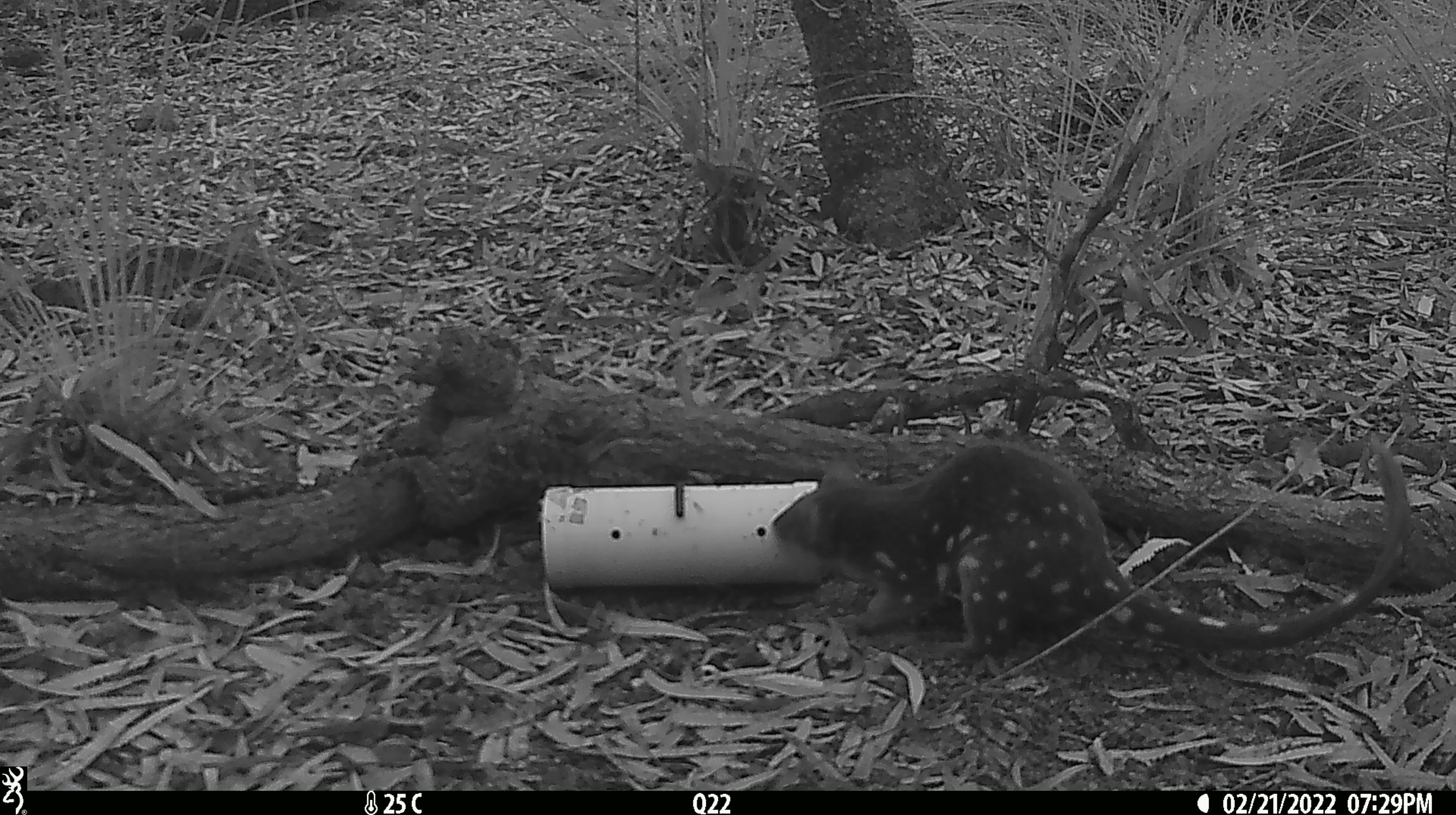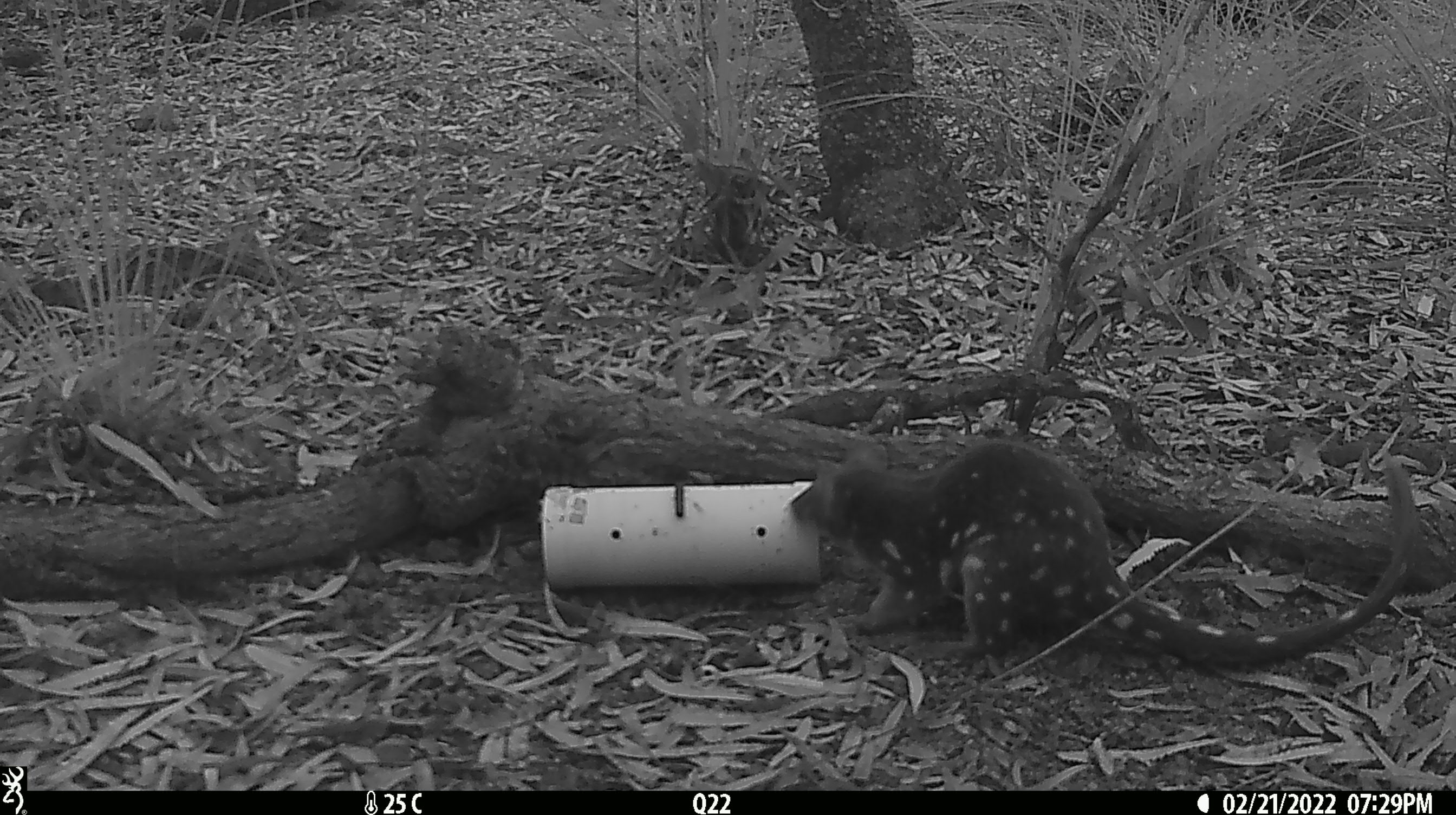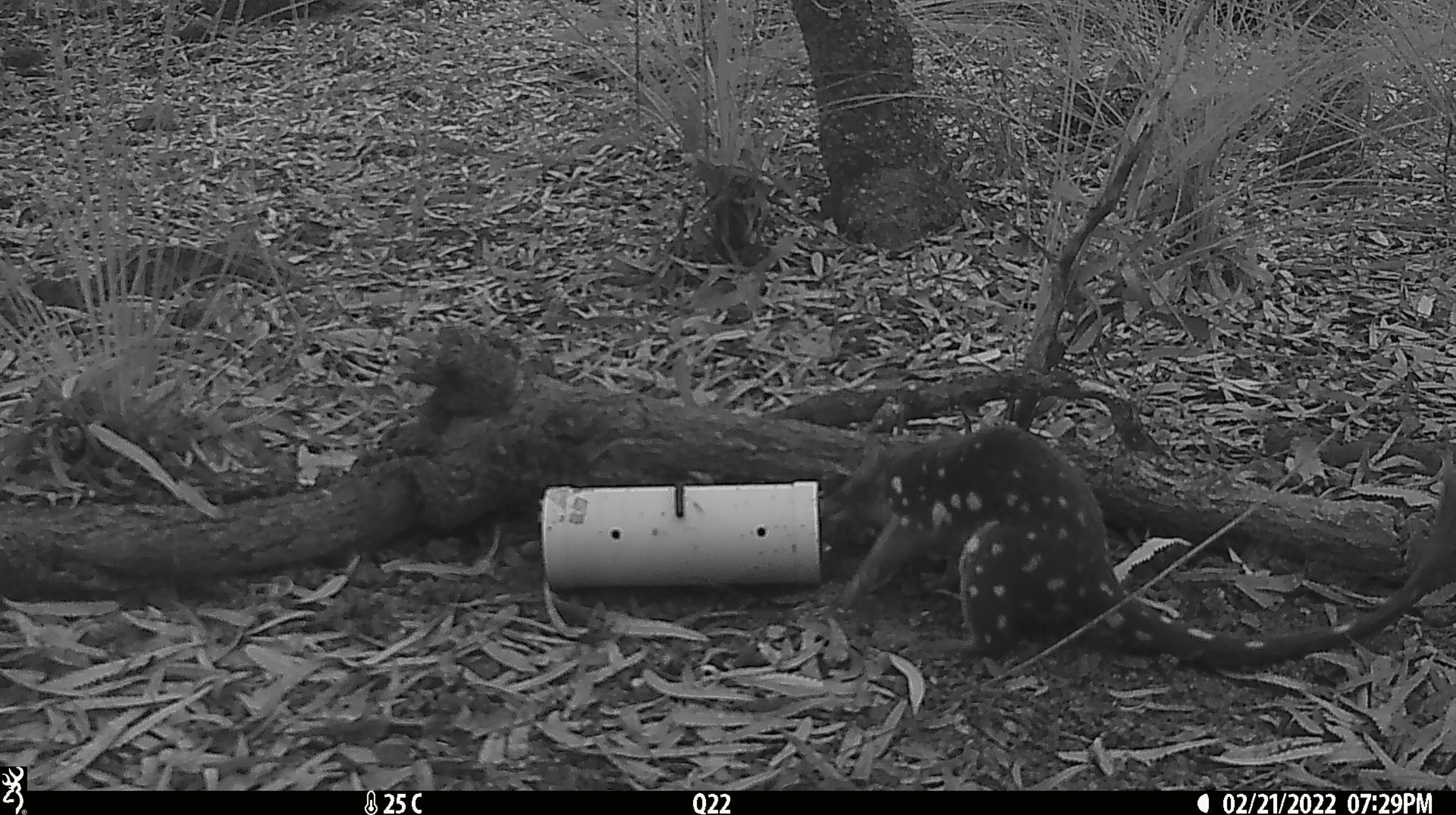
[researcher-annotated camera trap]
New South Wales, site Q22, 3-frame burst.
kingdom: Animalia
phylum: Chordata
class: Mammalia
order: Dasyuromorphia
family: Dasyuridae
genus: Dasyurus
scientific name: Dasyurus maculatus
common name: spotted-tailed quoll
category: quoll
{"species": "quoll (spotted-tailed quoll) (Dasyurus maculatus)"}